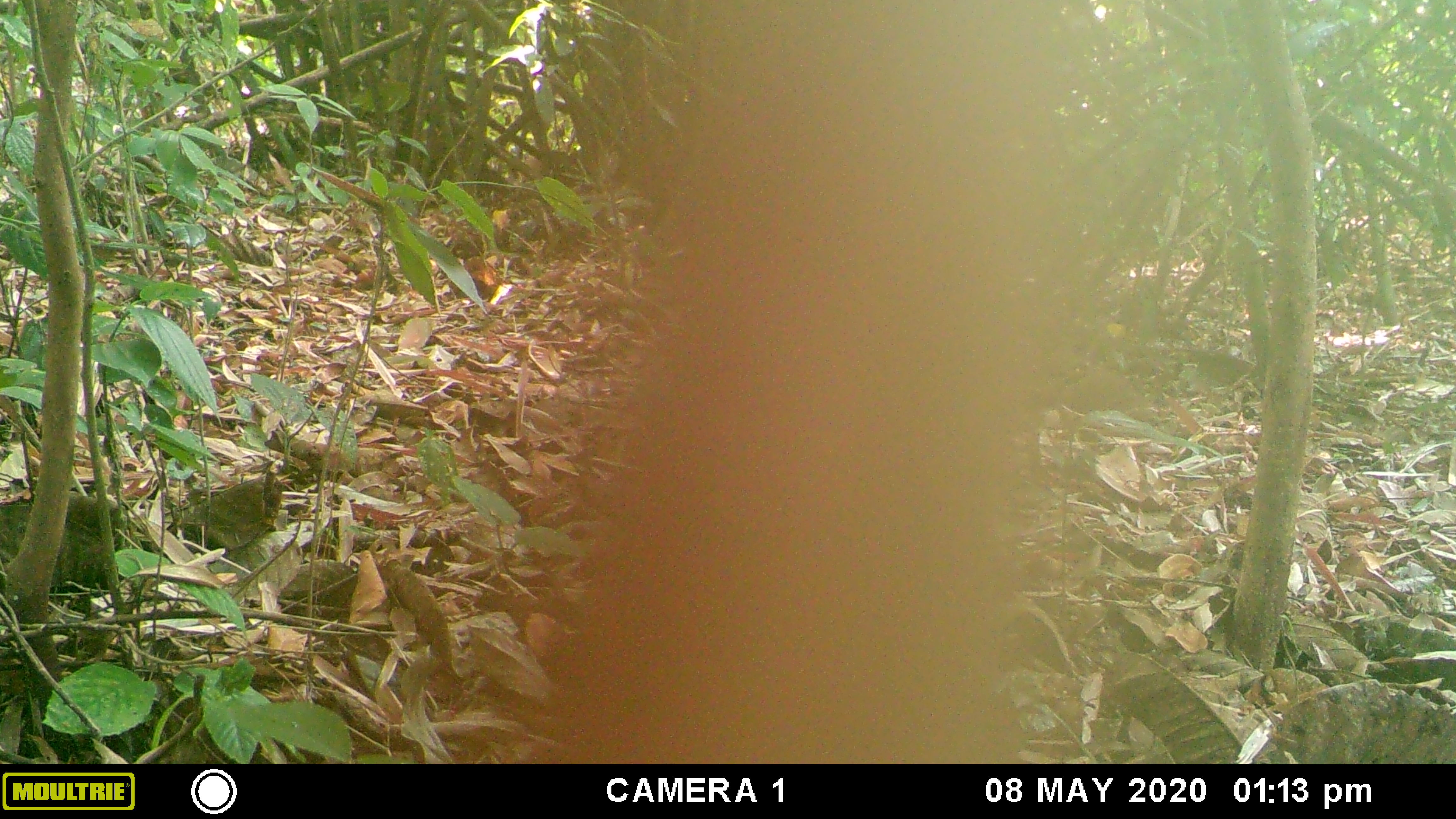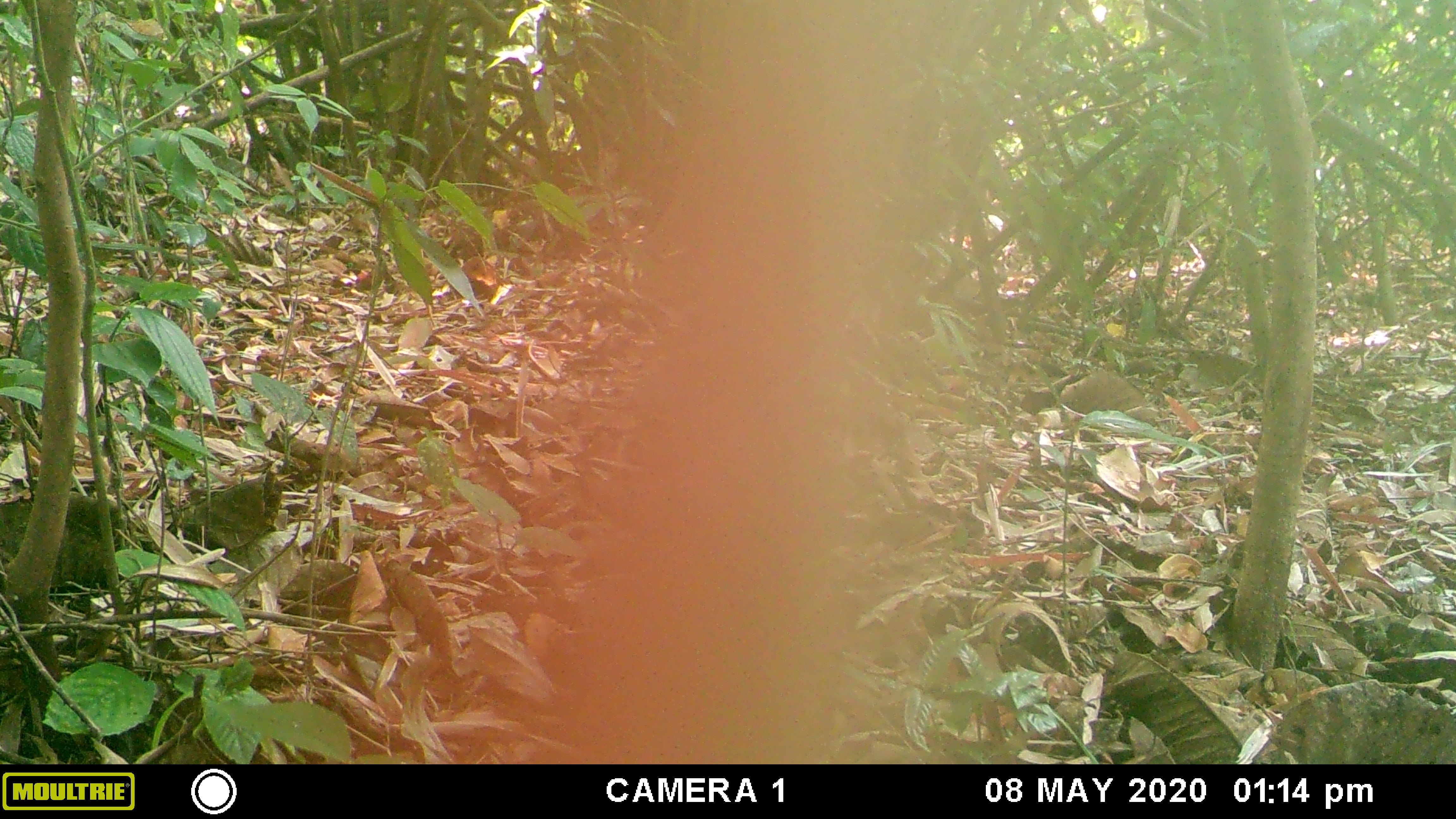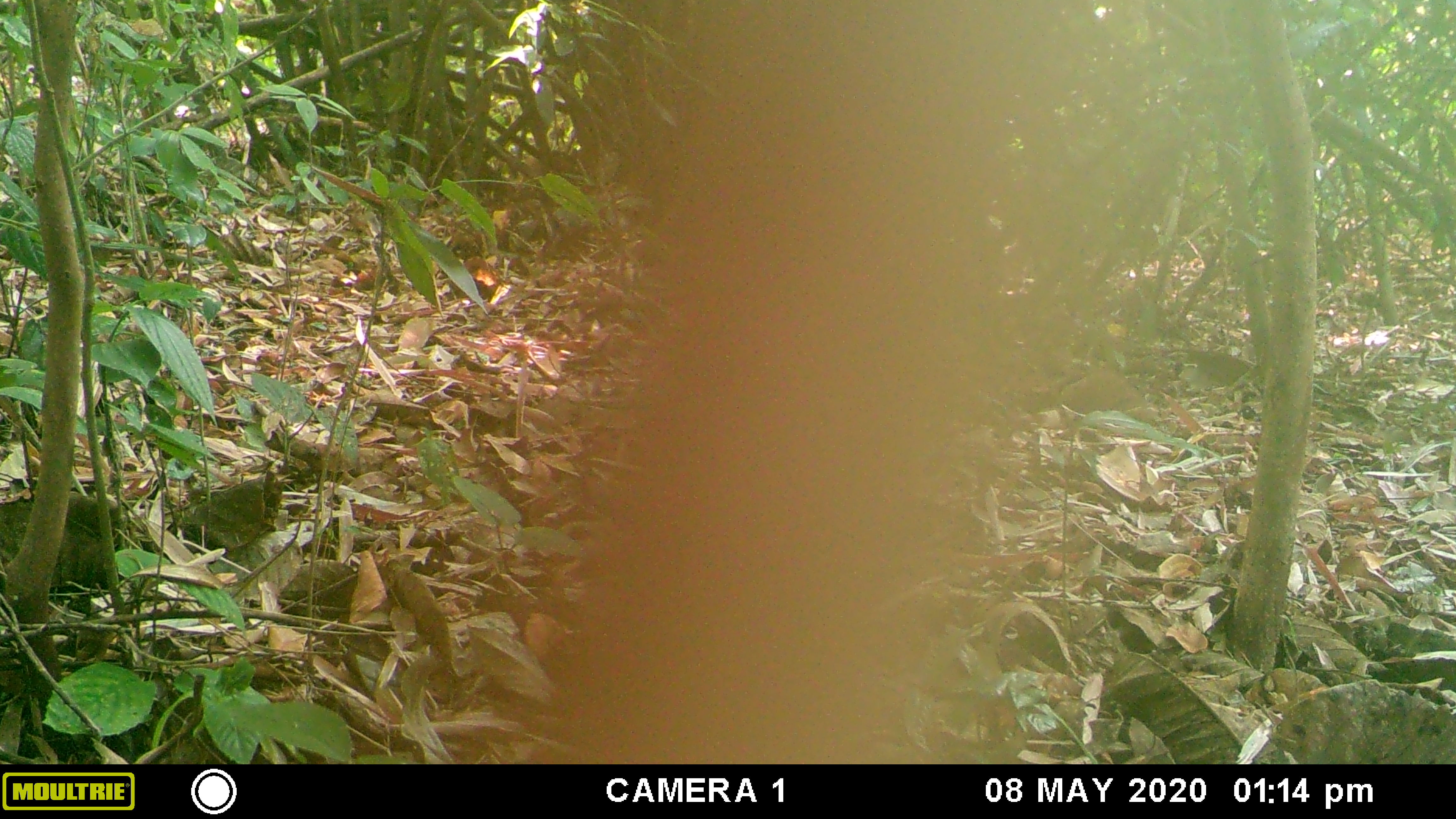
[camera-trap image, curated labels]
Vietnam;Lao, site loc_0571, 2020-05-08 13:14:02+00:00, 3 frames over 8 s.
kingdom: Animalia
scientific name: Animalia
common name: animal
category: unidentified animal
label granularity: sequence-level